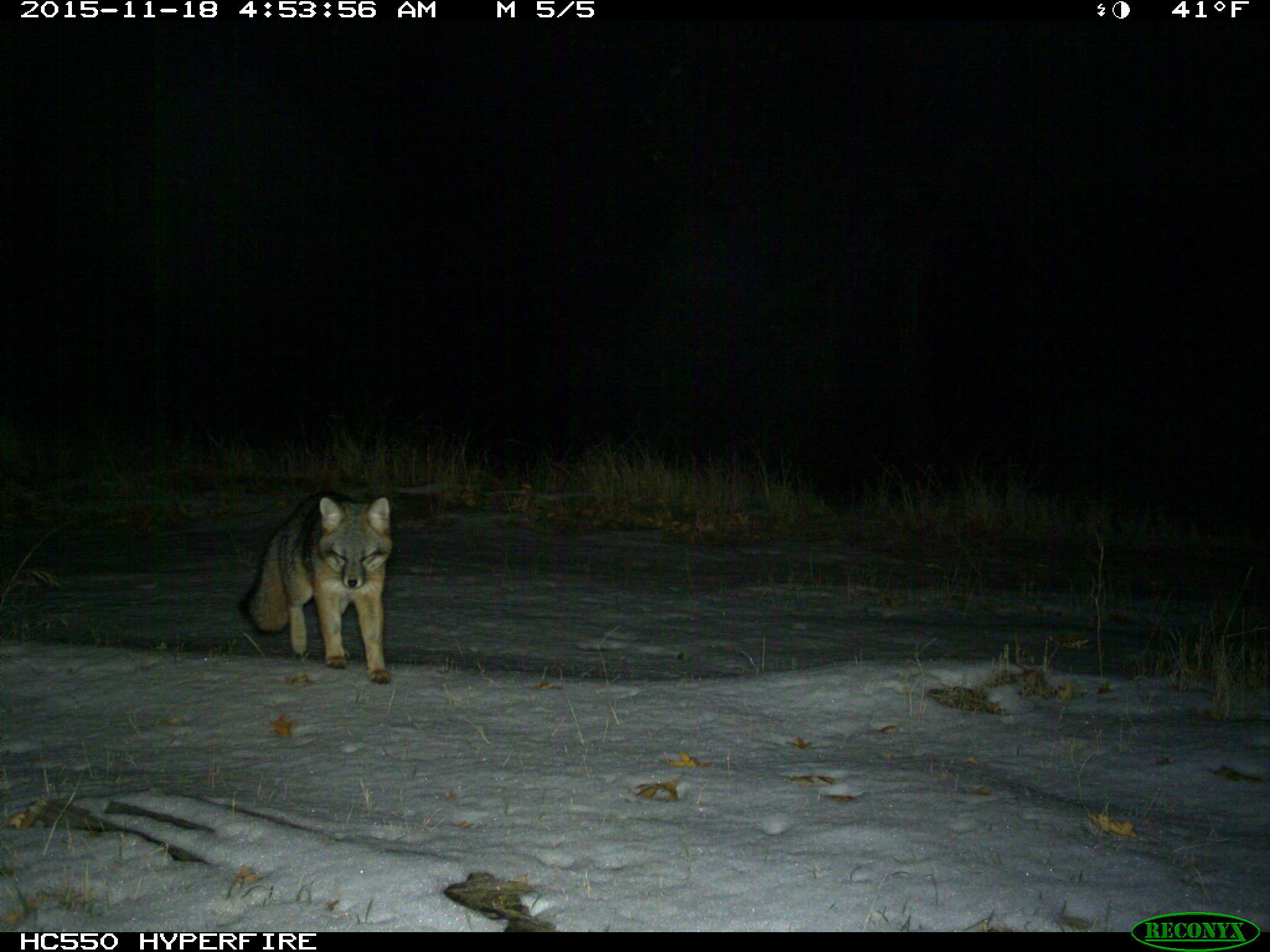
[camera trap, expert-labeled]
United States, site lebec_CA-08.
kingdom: Animalia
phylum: Chordata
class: Mammalia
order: Carnivora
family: Canidae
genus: Urocyon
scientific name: Urocyon cinereoargenteus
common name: gray fox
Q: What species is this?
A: Urocyon cinereoargenteus (gray fox).